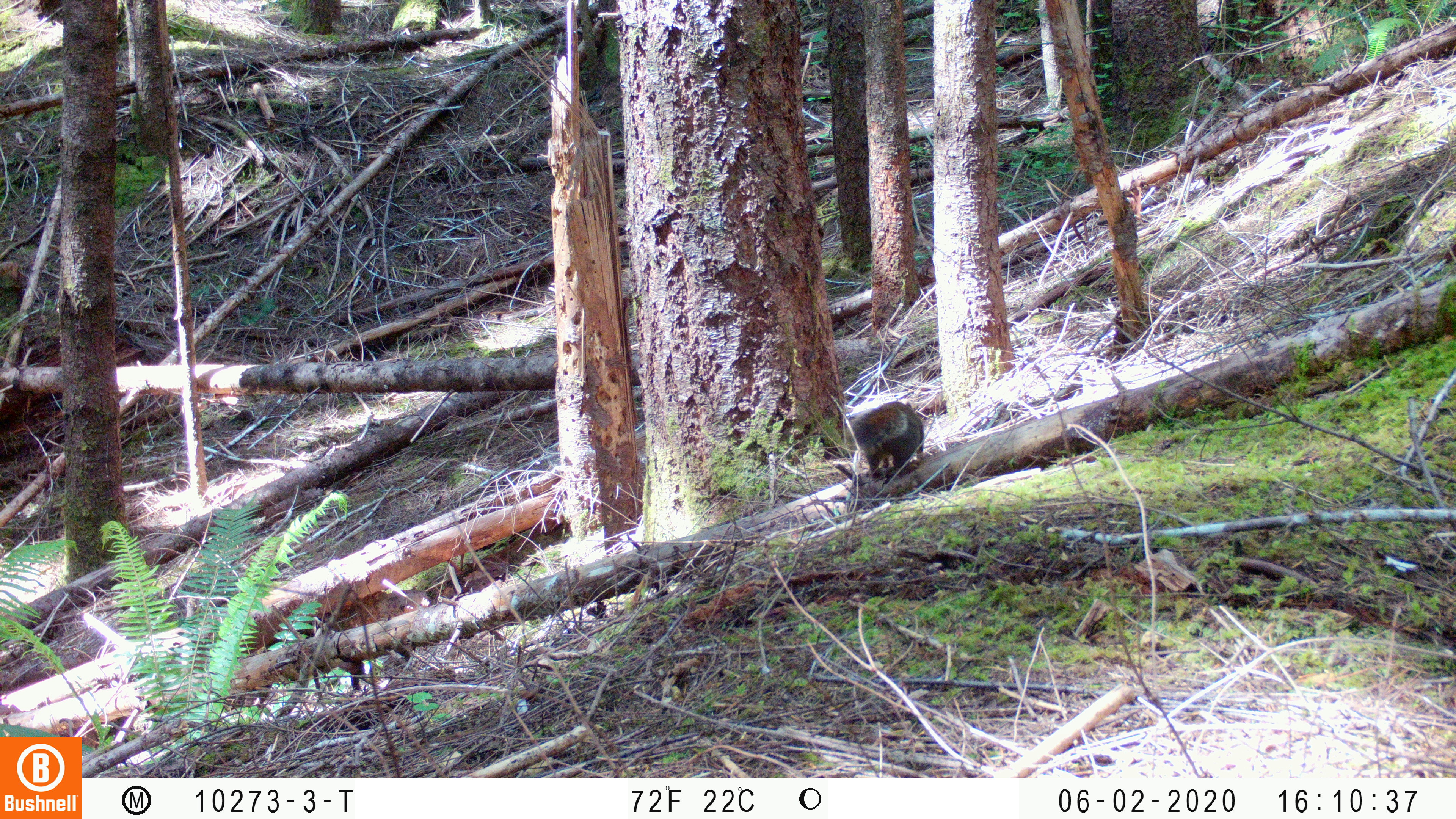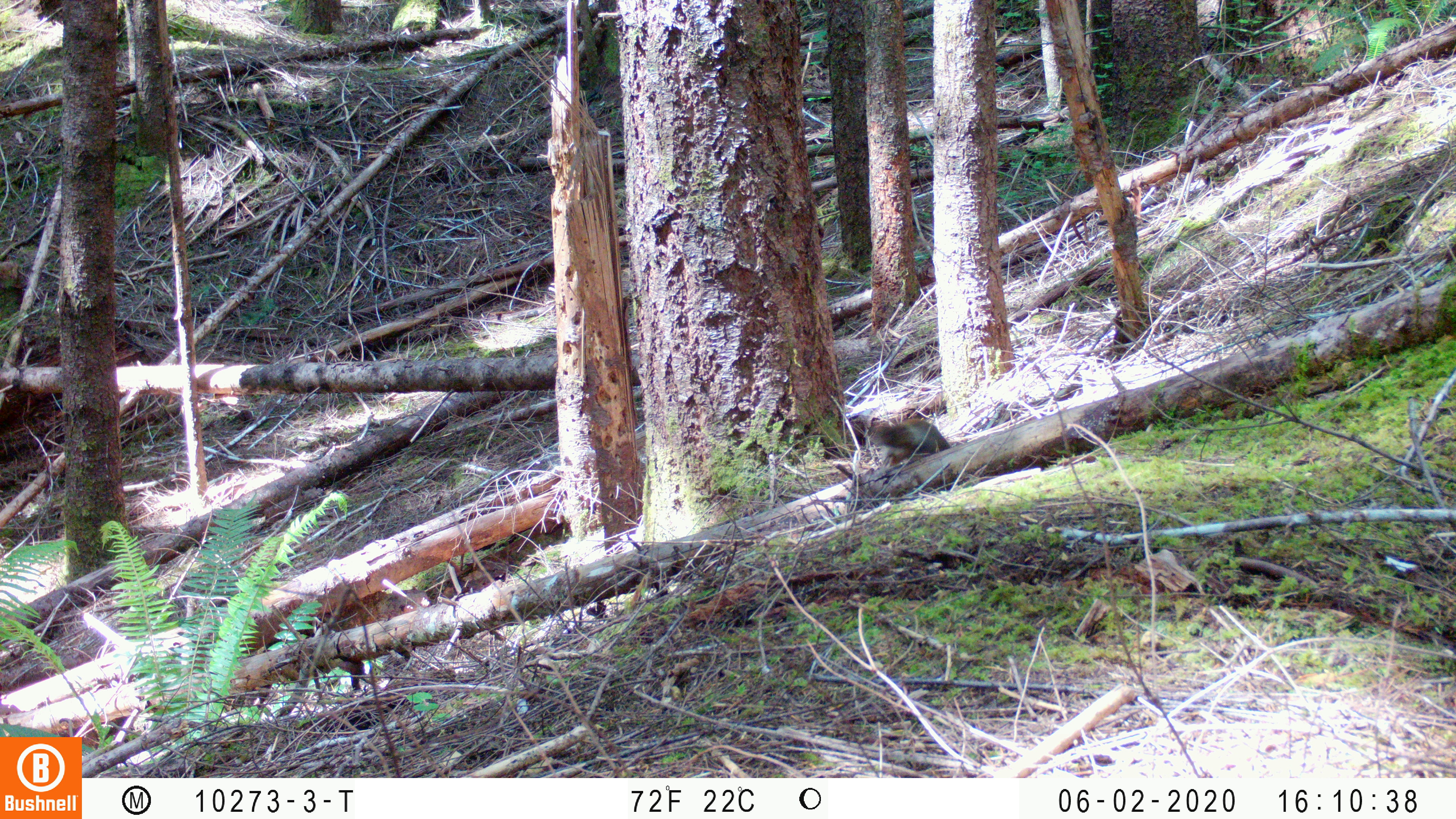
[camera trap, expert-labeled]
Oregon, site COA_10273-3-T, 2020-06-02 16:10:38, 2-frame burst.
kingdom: Animalia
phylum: Chordata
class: Mammalia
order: Rodentia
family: Sciuridae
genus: Tamiasciurus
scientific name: Tamiasciurus douglasii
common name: douglas squirrel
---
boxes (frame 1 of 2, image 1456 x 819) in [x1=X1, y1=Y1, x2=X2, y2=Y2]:
douglas squirrel: [x1=852, y1=394, x2=930, y2=485]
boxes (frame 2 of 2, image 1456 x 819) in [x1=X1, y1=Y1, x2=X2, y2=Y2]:
douglas squirrel: [x1=852, y1=410, x2=953, y2=465]